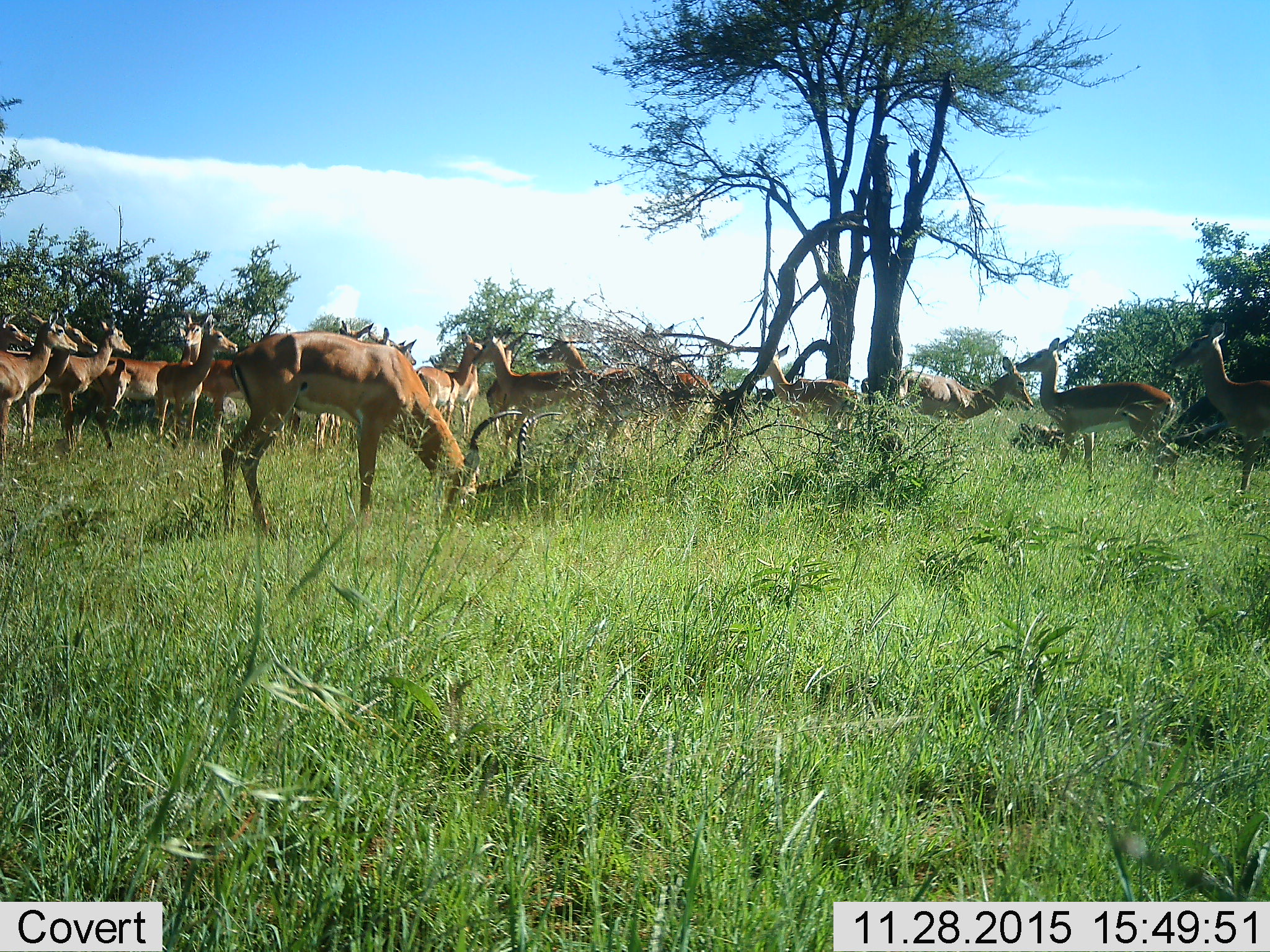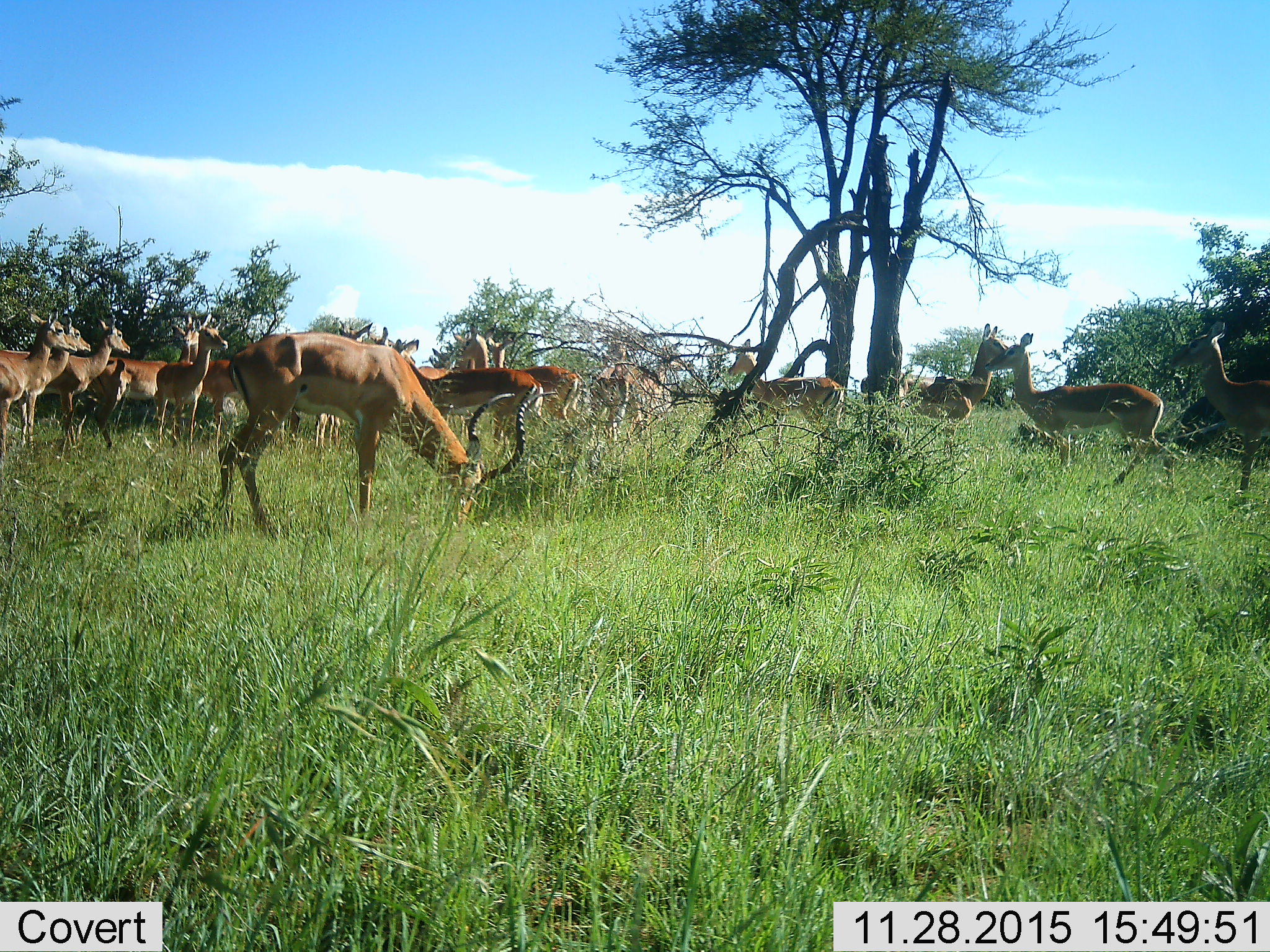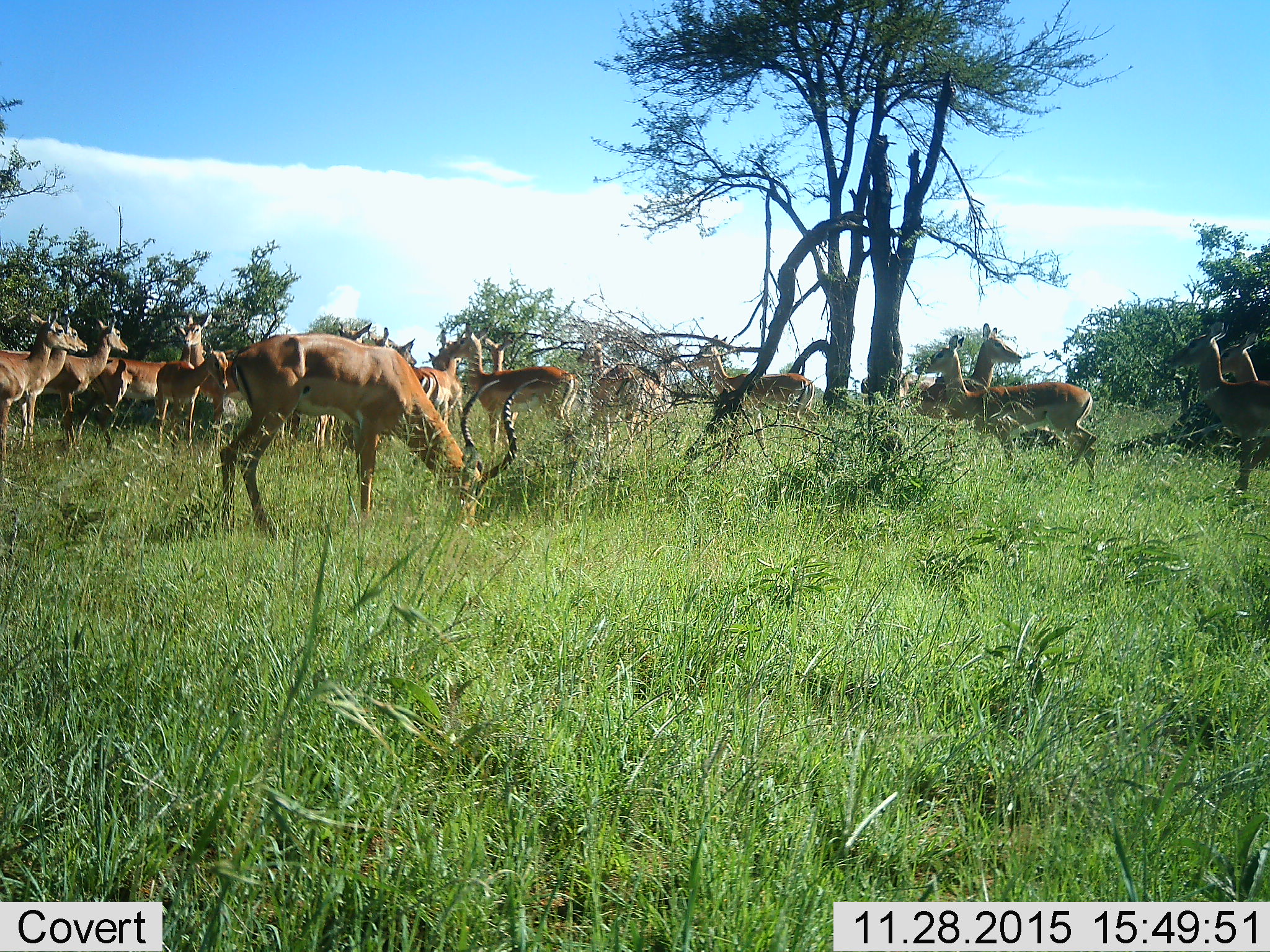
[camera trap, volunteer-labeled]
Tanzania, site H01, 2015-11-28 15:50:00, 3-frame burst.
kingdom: Animalia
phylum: Chordata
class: Mammalia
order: Artiodactyla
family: Bovidae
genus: Aepyceros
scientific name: Aepyceros melampus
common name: impala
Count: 11-50.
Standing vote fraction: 100%.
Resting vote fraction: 25%.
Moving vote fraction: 25%.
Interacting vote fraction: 0%.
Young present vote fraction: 0%.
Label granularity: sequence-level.